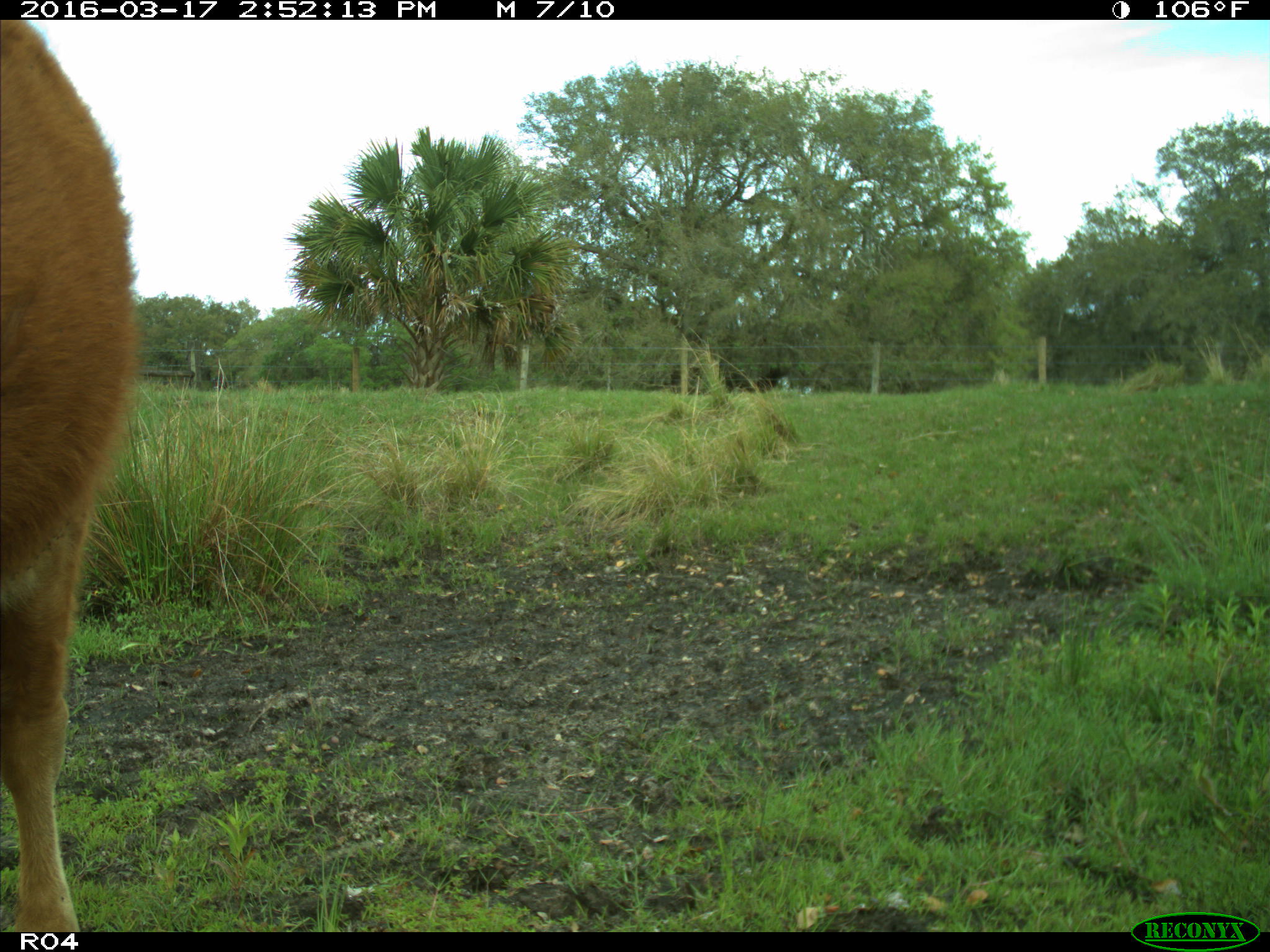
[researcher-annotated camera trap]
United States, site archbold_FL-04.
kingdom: Animalia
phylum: Chordata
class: Mammalia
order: Artiodactyla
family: Bovidae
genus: Bos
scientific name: Bos taurus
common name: domestic cow